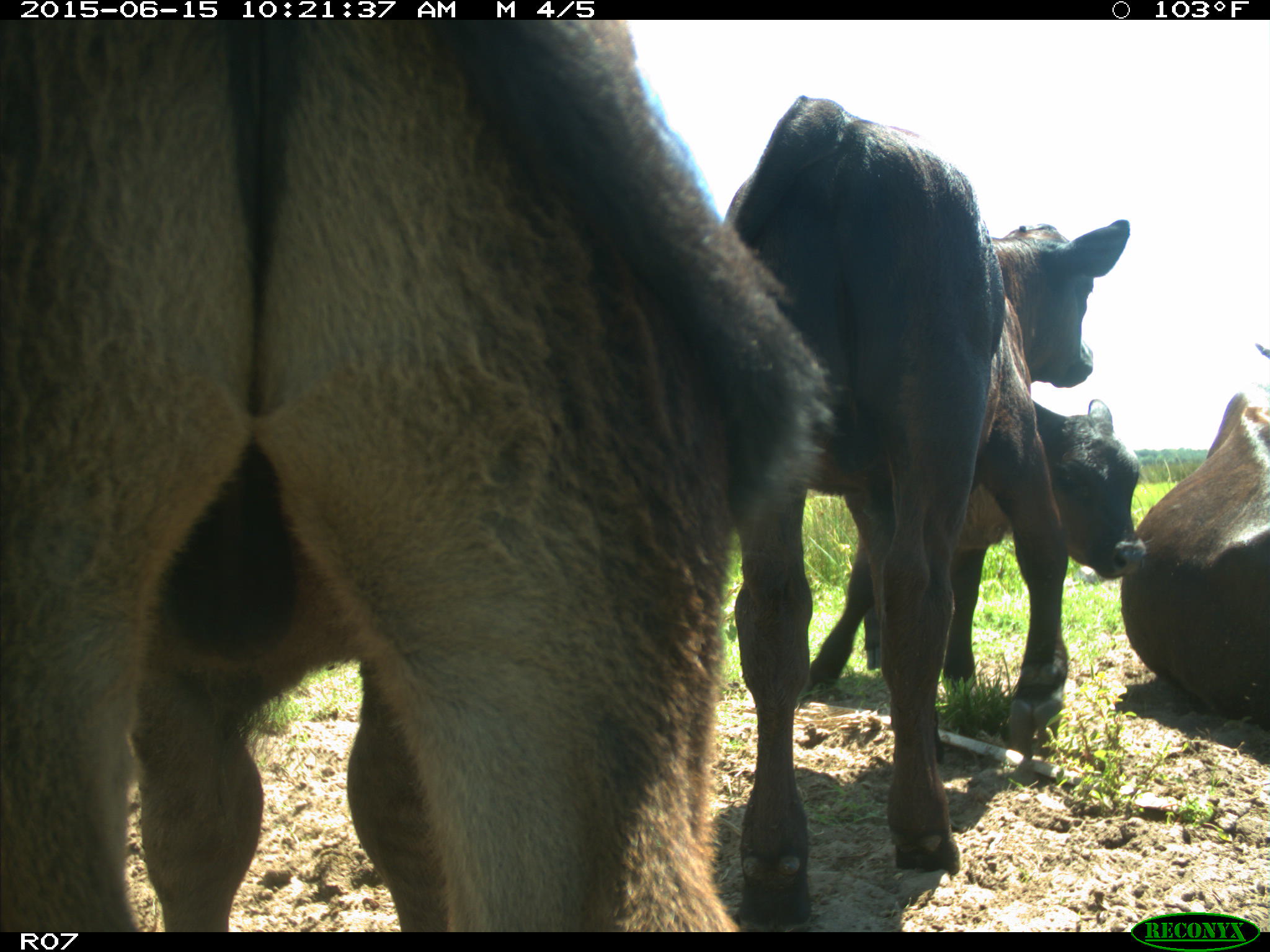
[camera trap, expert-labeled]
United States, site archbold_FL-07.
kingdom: Animalia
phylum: Chordata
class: Mammalia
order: Artiodactyla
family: Bovidae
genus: Bos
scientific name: Bos taurus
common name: domestic cow